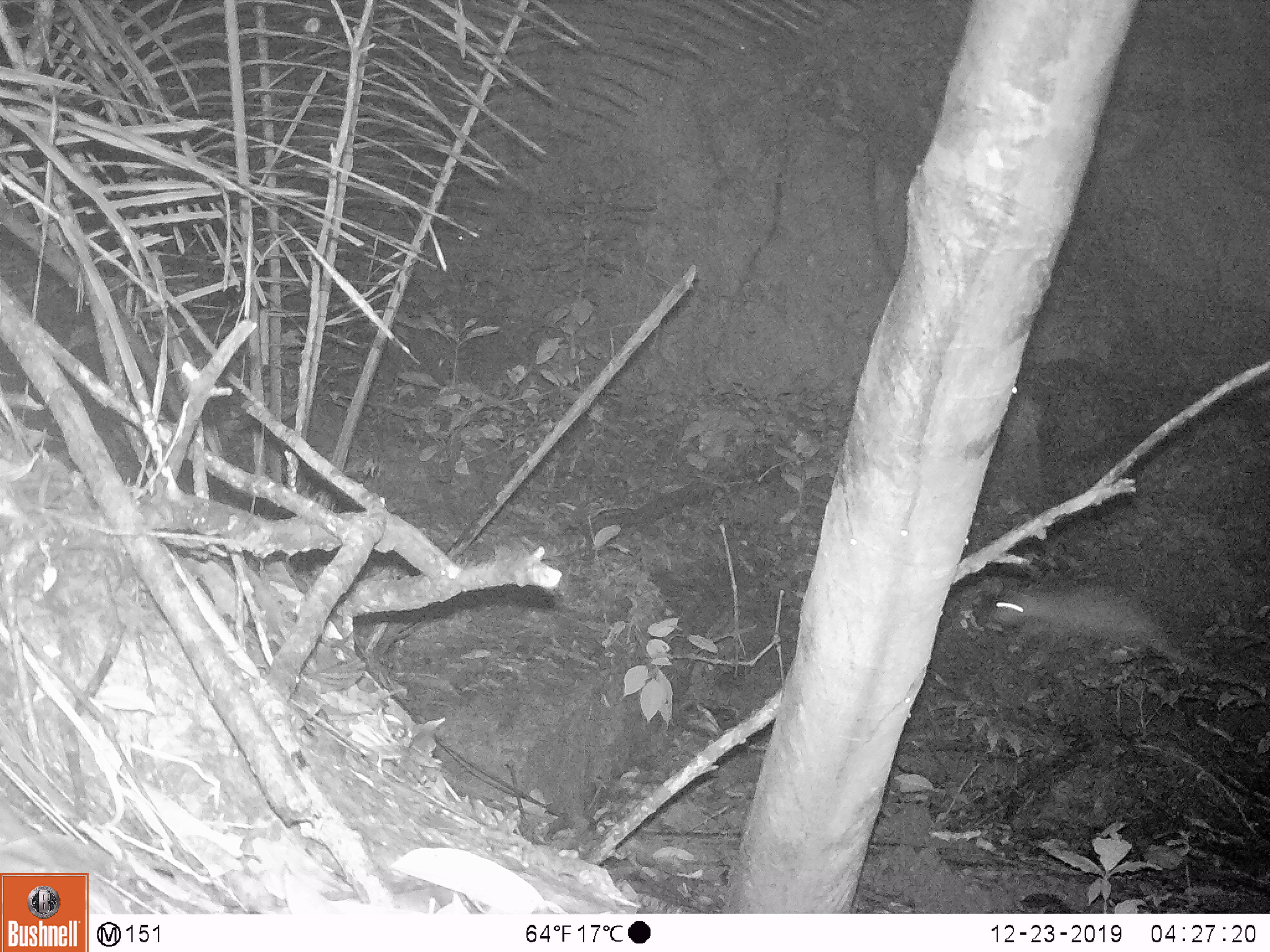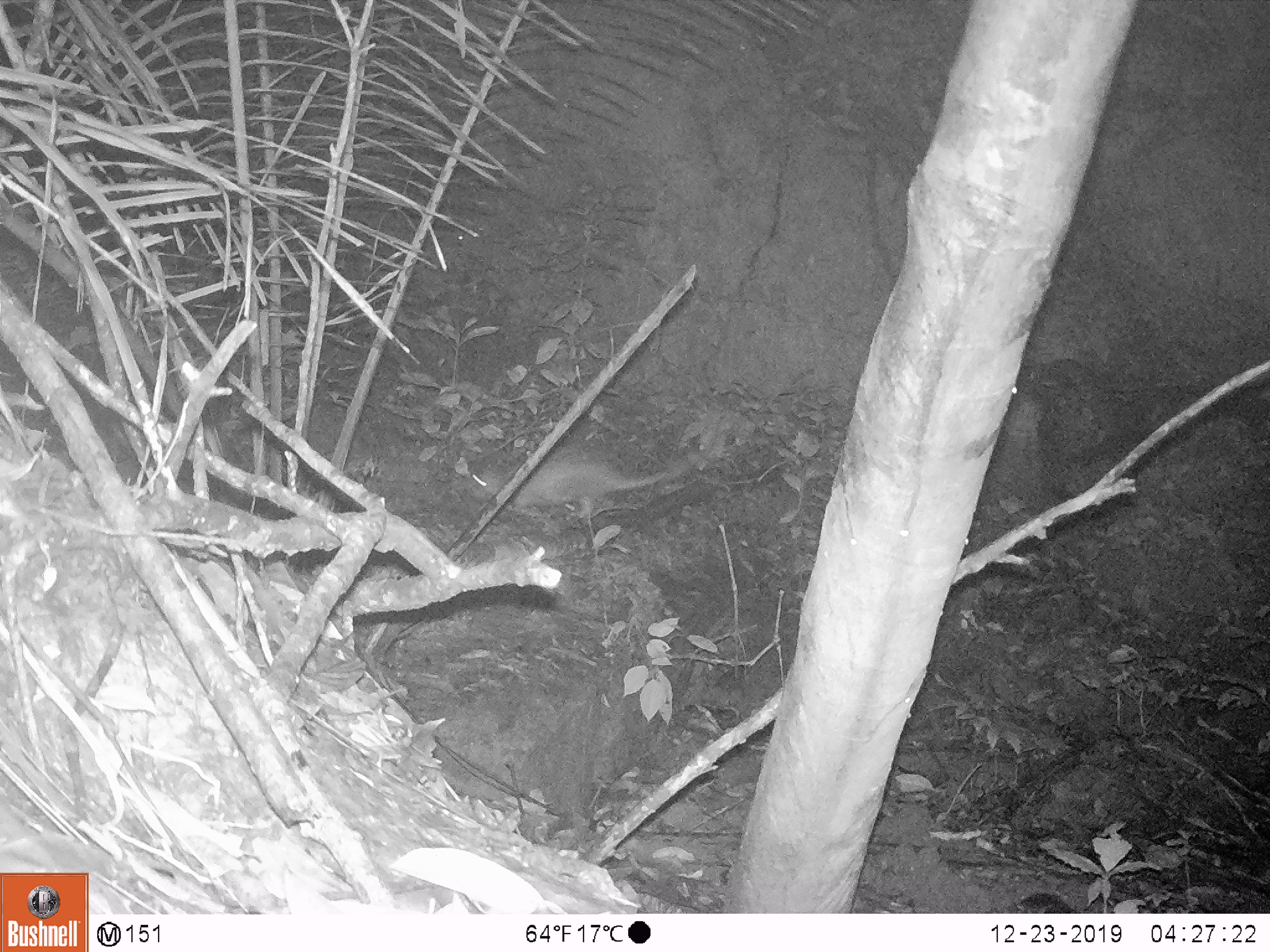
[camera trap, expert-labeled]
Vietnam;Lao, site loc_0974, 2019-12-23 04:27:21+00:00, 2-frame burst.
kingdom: Animalia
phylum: Chordata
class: Mammalia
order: Rodentia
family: Hystricidae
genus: Atherurus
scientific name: Atherurus macrourus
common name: asiatic brush-tailed porcupine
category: asiatic brush tailed porcupine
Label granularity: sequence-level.